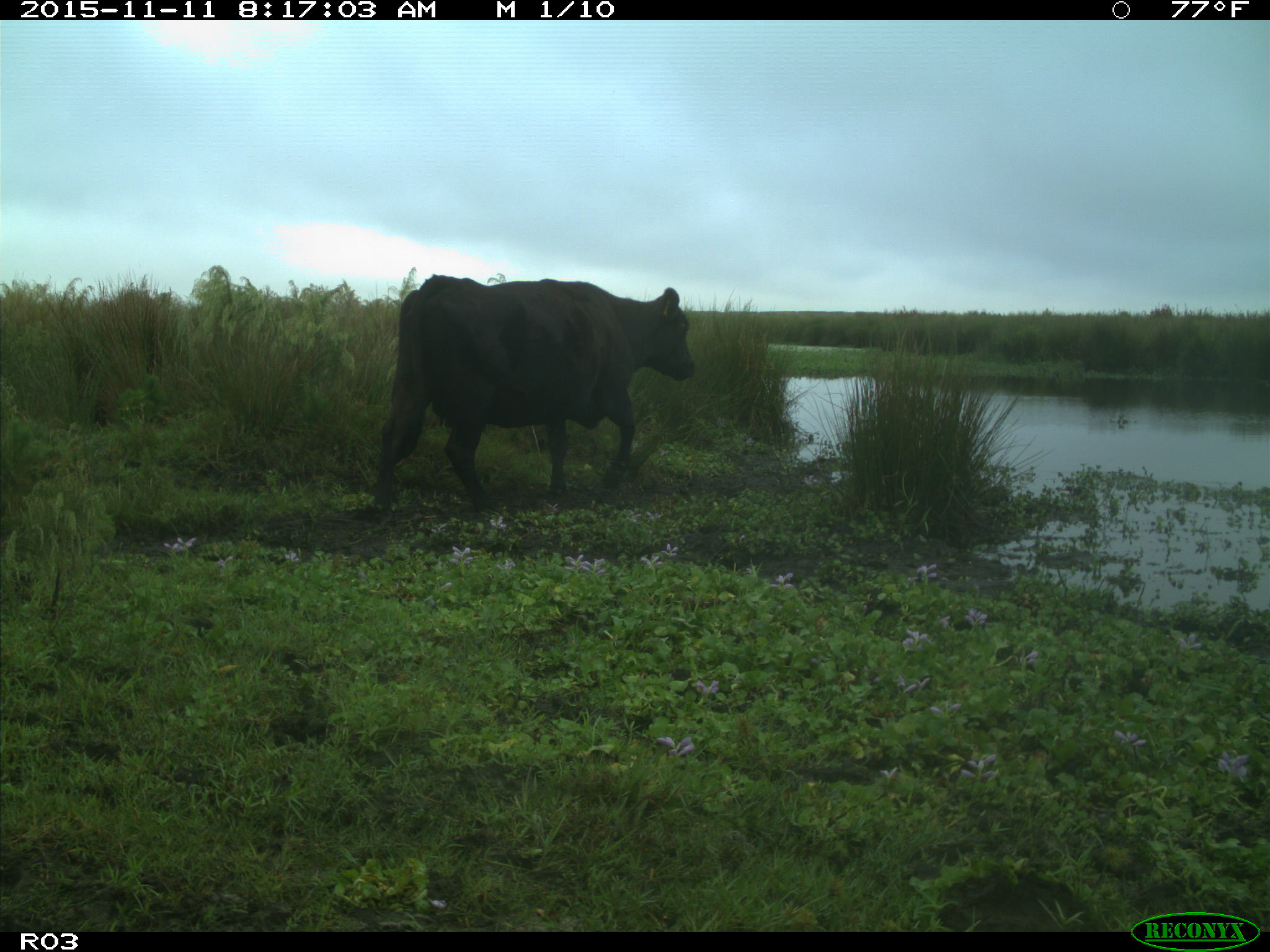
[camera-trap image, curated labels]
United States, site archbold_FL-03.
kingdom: Animalia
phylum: Chordata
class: Mammalia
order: Artiodactyla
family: Bovidae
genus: Bos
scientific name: Bos taurus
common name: domestic cow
Bos taurus (domestic cow).